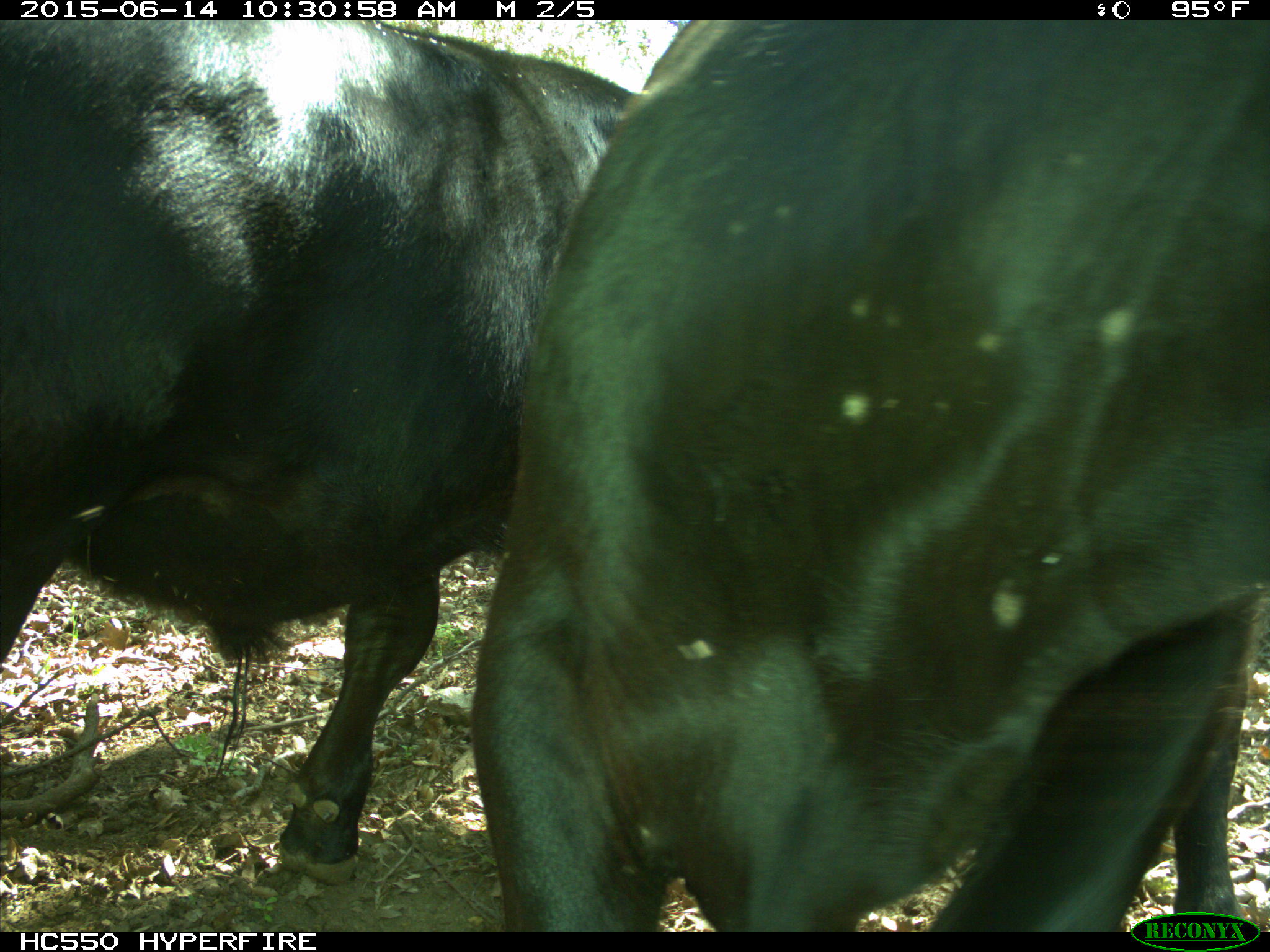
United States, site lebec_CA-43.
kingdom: Animalia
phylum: Chordata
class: Mammalia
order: Artiodactyla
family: Bovidae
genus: Bos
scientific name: Bos taurus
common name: domestic cow